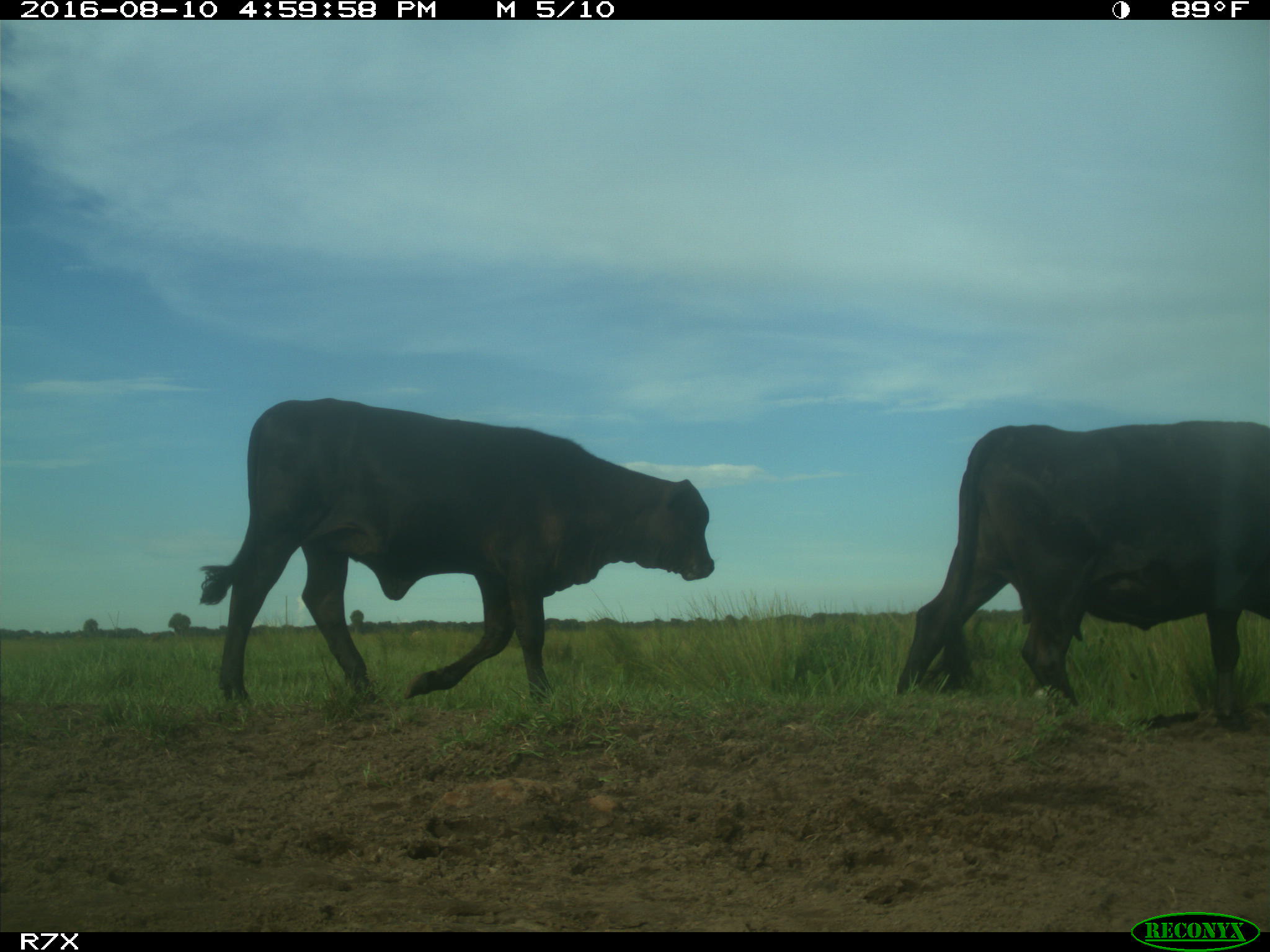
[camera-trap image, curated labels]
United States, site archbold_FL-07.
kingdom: Animalia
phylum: Chordata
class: Mammalia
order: Artiodactyla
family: Bovidae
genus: Bos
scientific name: Bos taurus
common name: domestic cow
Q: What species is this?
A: Bos taurus (domestic cow).